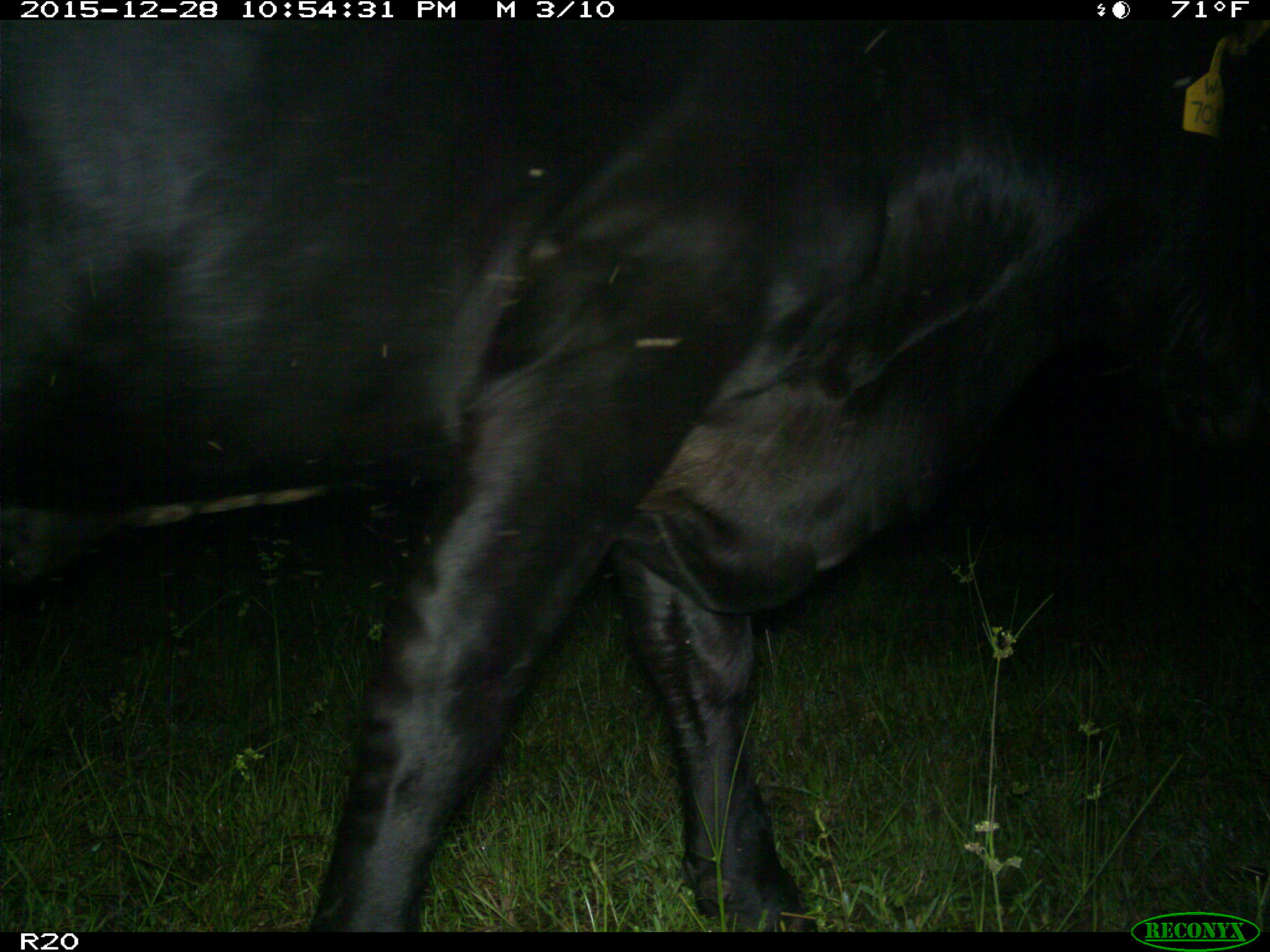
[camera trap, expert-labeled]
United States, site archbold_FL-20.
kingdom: Animalia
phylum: Chordata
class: Mammalia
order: Artiodactyla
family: Bovidae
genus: Bos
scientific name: Bos taurus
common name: domestic cow